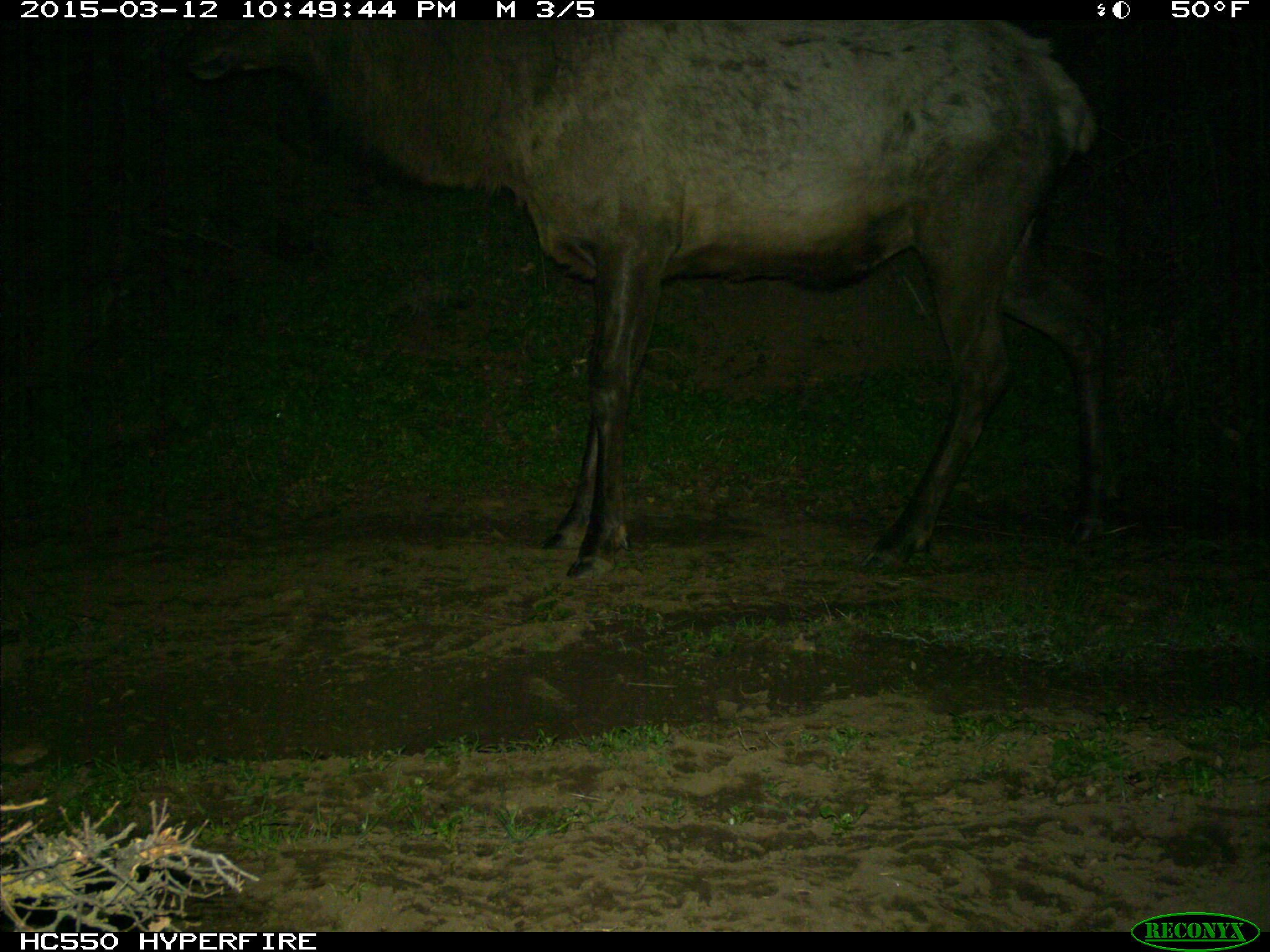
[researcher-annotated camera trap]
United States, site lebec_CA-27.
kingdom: Animalia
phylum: Chordata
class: Mammalia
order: Artiodactyla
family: Cervidae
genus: Cervus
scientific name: Cervus canadensis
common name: elk